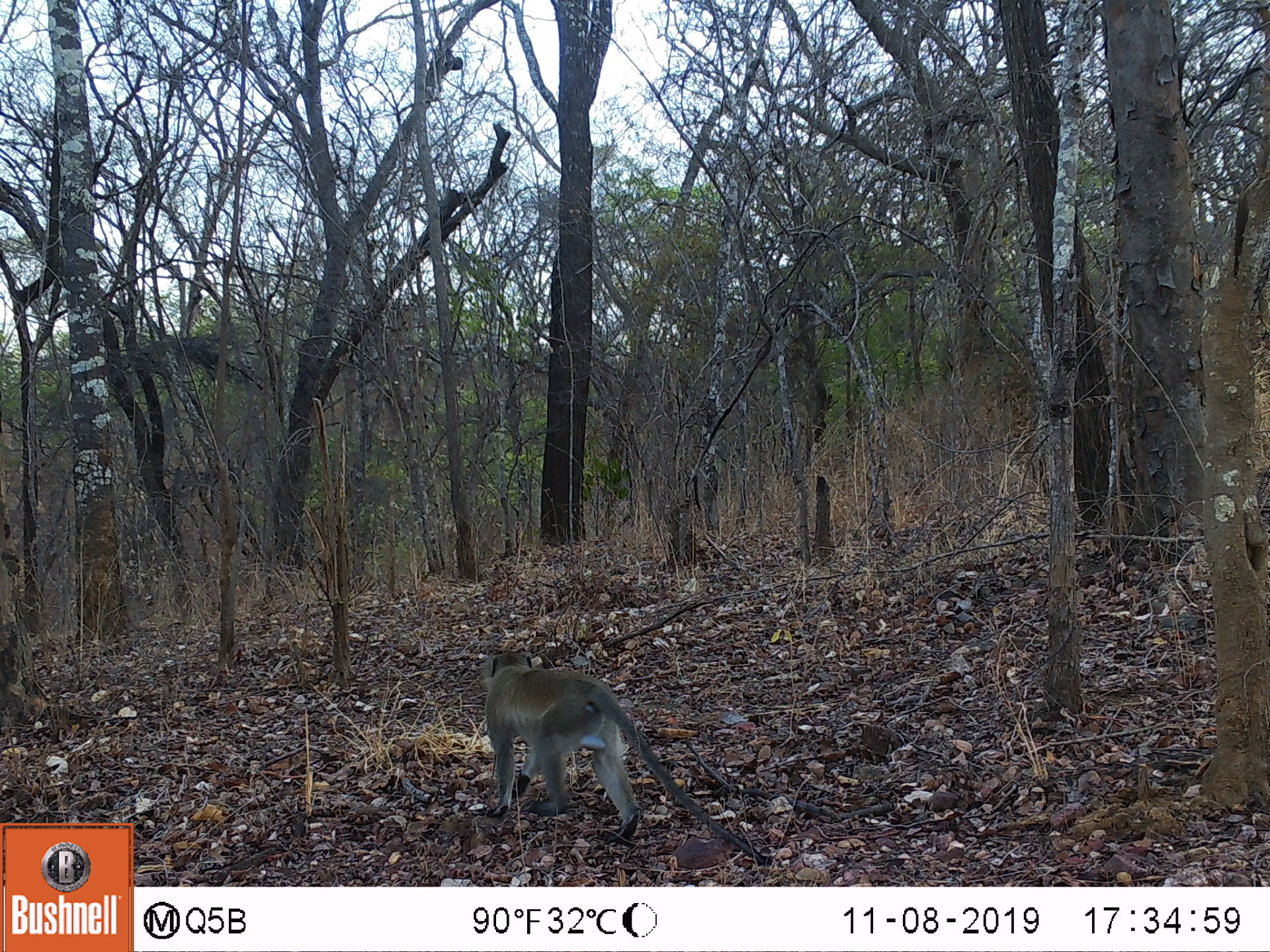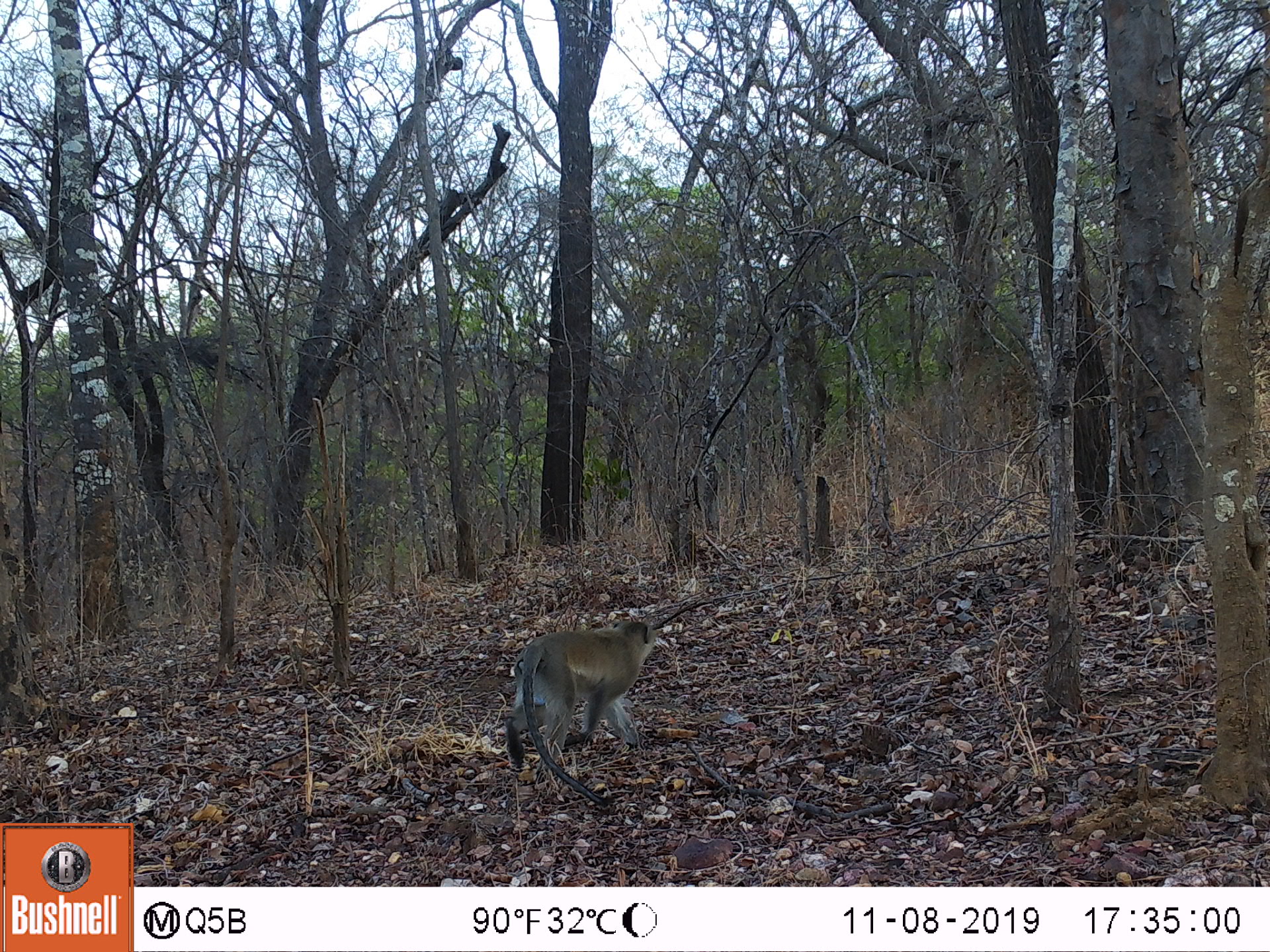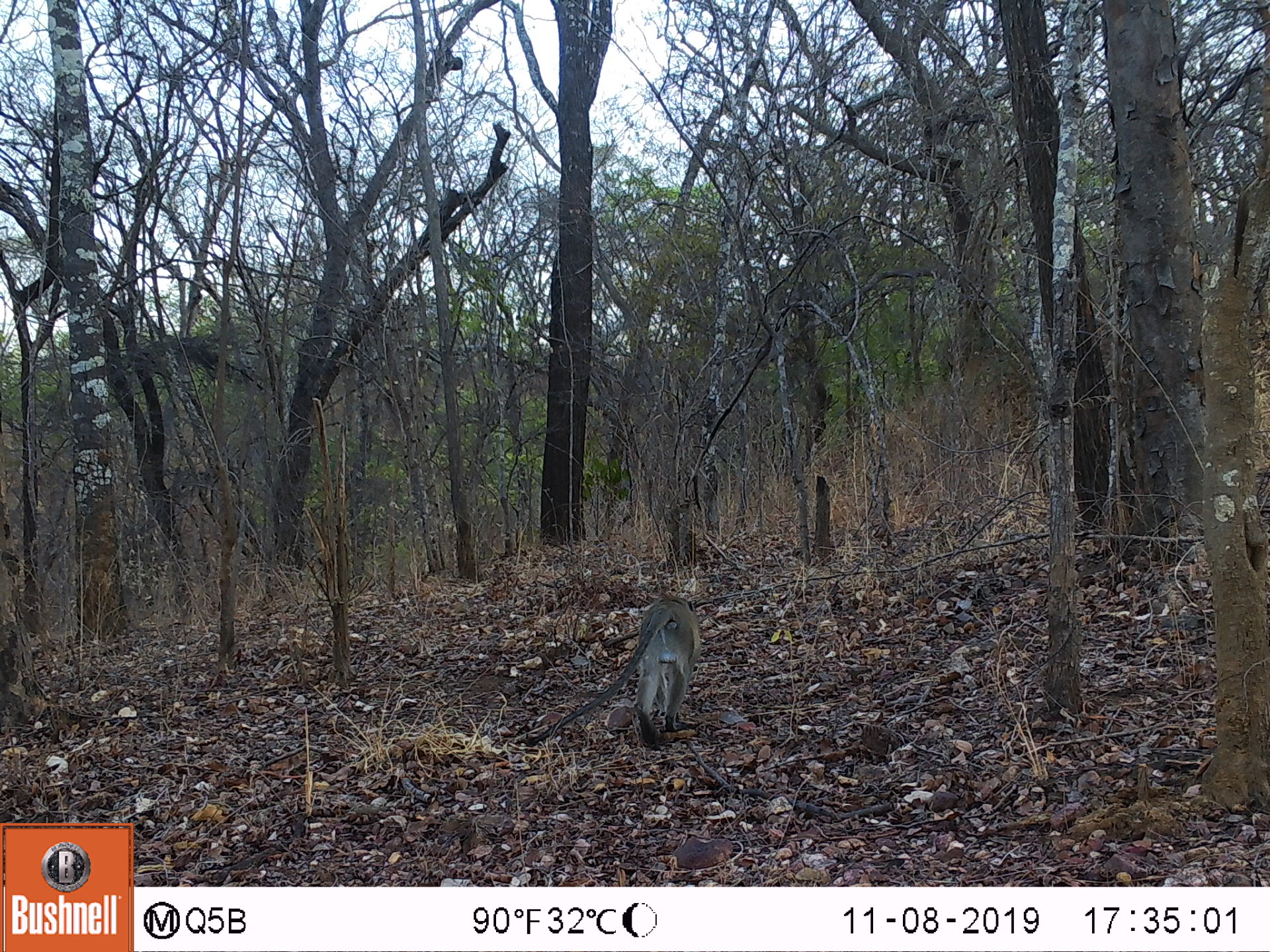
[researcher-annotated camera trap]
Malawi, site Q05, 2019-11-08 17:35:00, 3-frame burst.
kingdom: Animalia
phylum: Chordata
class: Mammalia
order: Primates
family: Cercopithecidae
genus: Chlorocebus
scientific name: Chlorocebus pygerythrus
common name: vervet monkey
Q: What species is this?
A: Vervet monkey (Chlorocebus pygerythrus).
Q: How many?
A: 1.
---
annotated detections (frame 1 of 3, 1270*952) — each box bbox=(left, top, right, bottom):
vervet monkey: bbox=(474, 643, 762, 845)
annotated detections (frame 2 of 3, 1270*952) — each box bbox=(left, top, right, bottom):
vervet monkey: bbox=(487, 604, 673, 806)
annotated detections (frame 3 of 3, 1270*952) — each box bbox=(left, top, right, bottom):
vervet monkey: bbox=(548, 577, 715, 745)